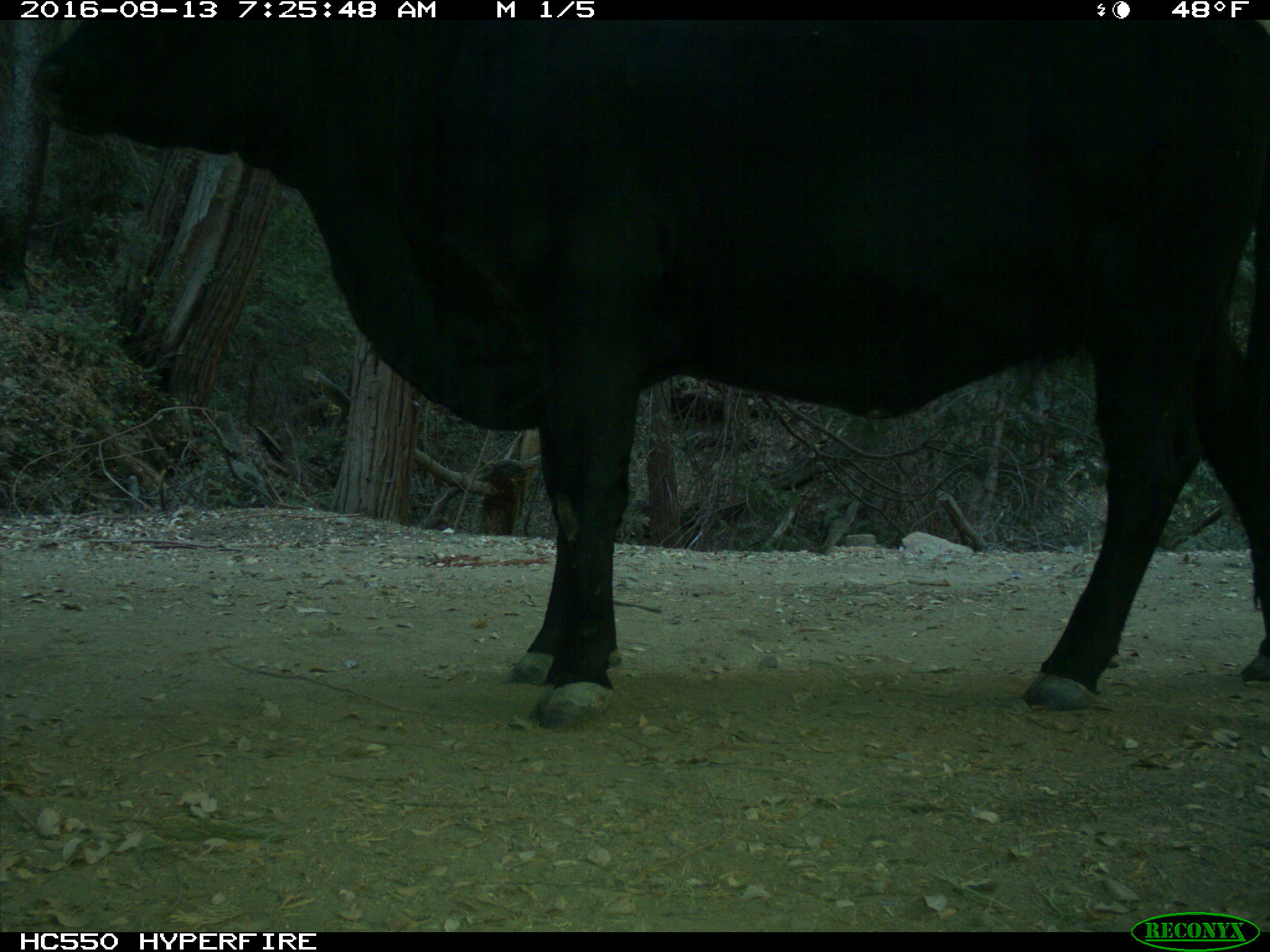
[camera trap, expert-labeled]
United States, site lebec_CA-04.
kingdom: Animalia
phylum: Chordata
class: Mammalia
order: Artiodactyla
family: Bovidae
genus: Bos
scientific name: Bos taurus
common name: domestic cow